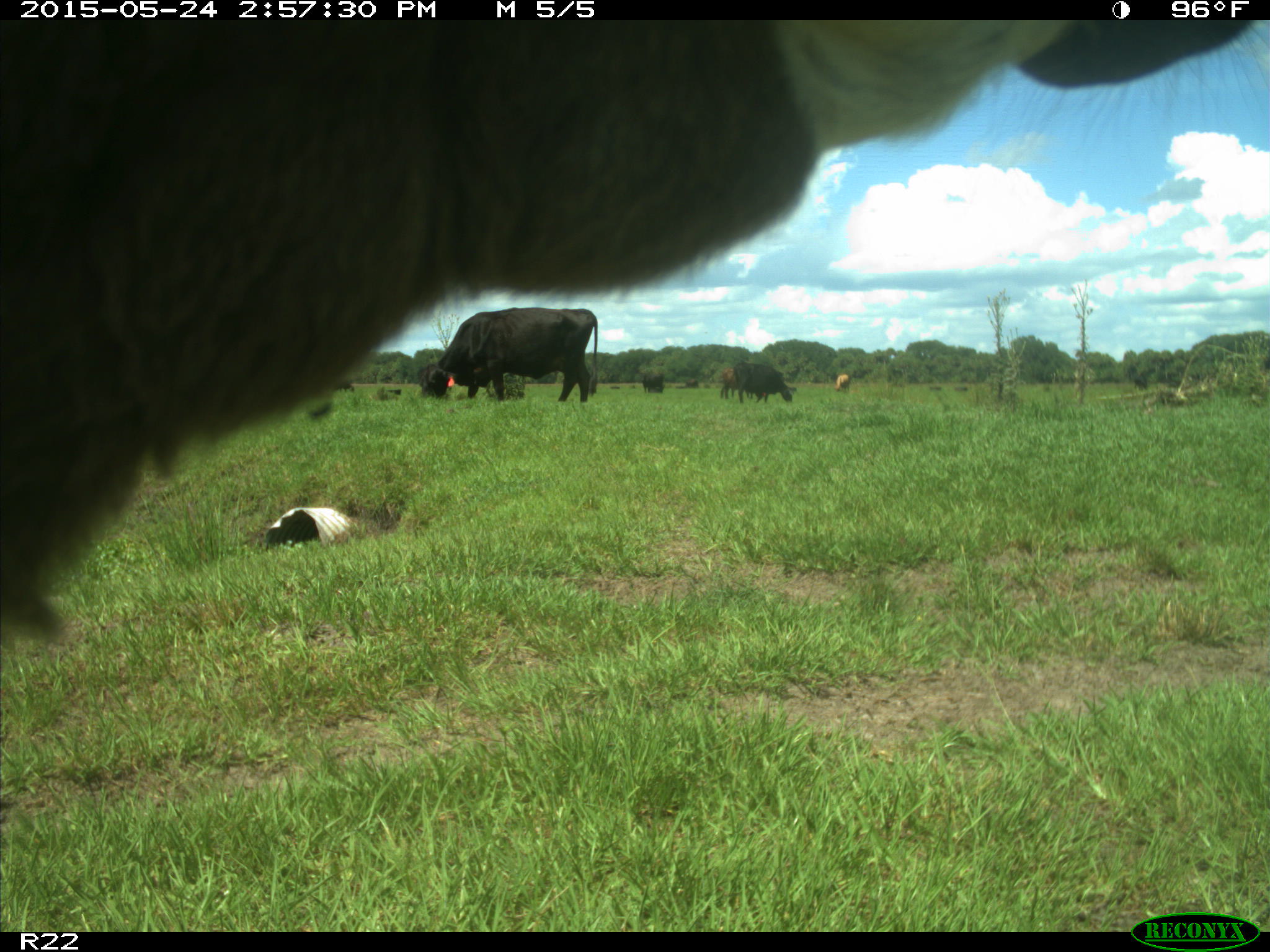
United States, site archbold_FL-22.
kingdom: Animalia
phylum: Chordata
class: Mammalia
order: Artiodactyla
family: Bovidae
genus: Bos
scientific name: Bos taurus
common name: domestic cow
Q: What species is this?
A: Bos taurus (domestic cow).